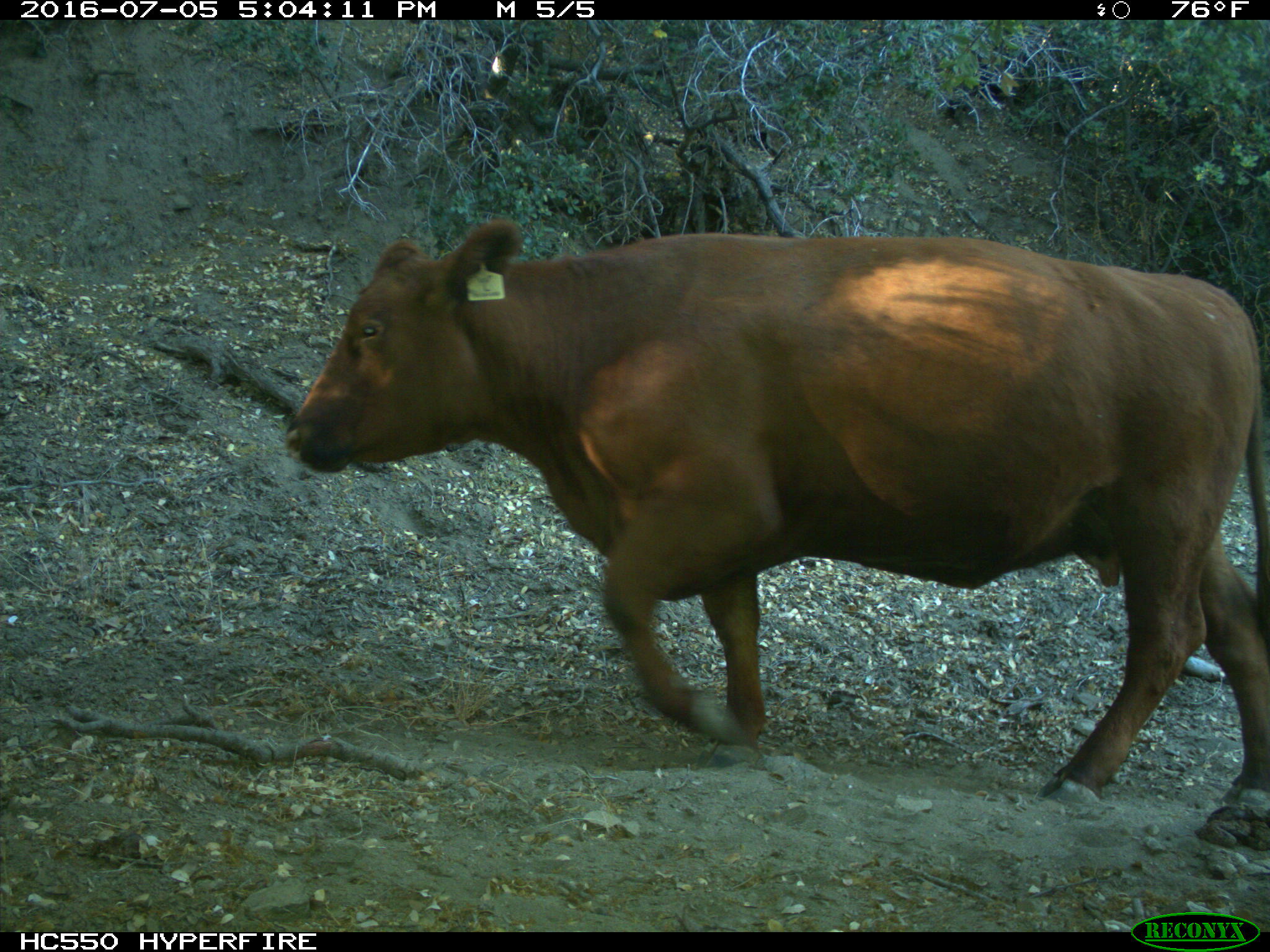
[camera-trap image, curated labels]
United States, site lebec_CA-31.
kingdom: Animalia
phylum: Chordata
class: Mammalia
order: Artiodactyla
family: Bovidae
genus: Bos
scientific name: Bos taurus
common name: domestic cow